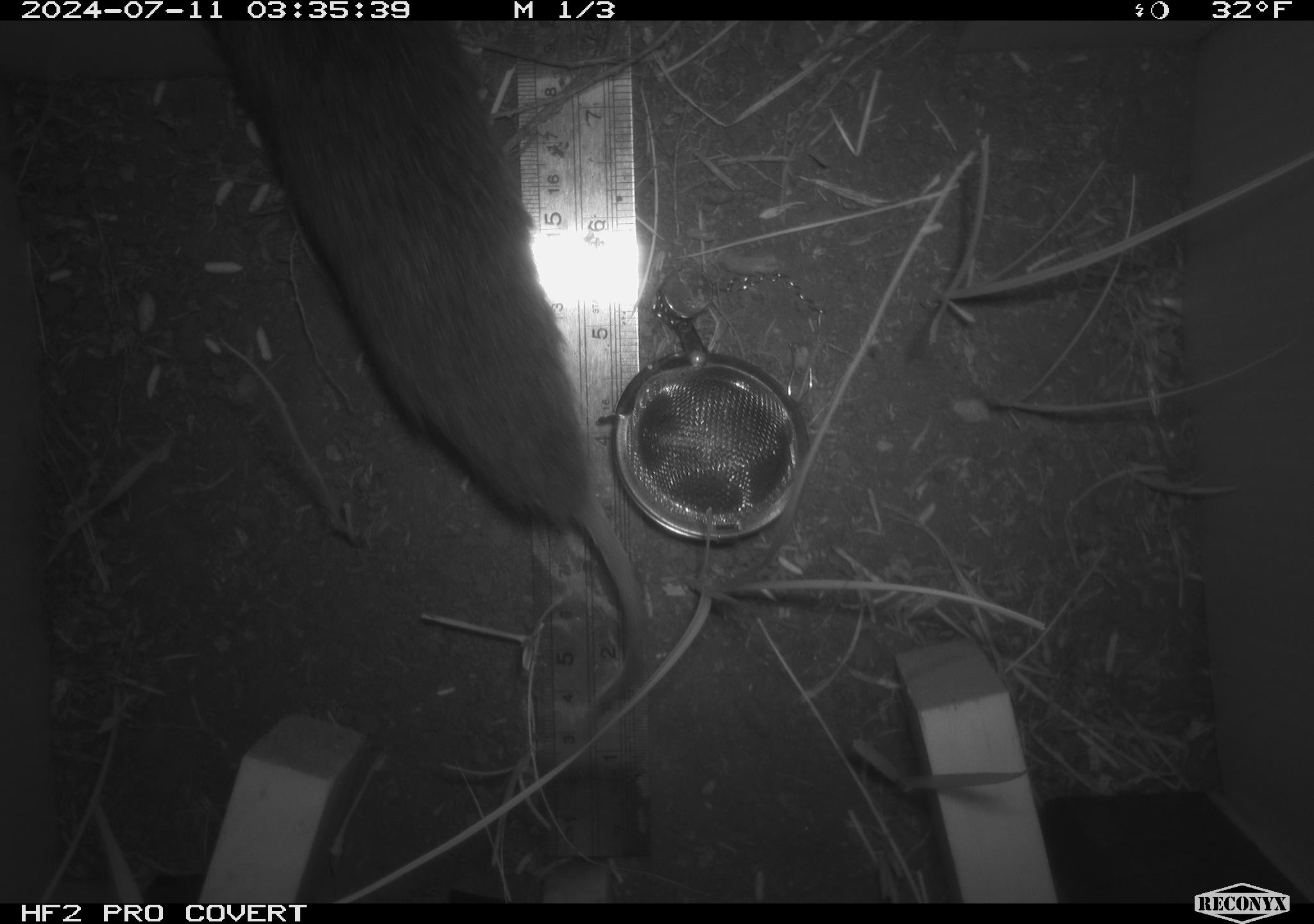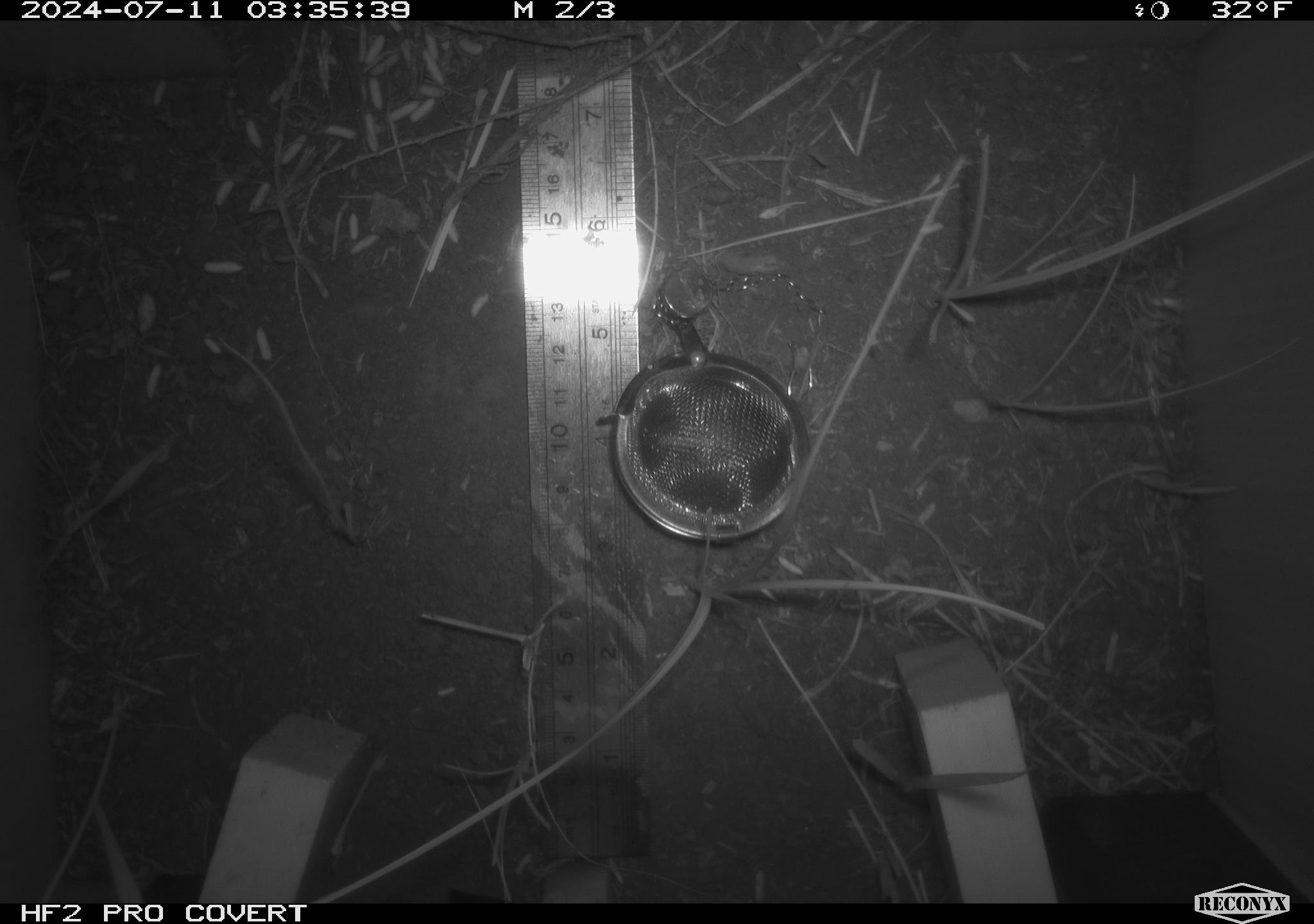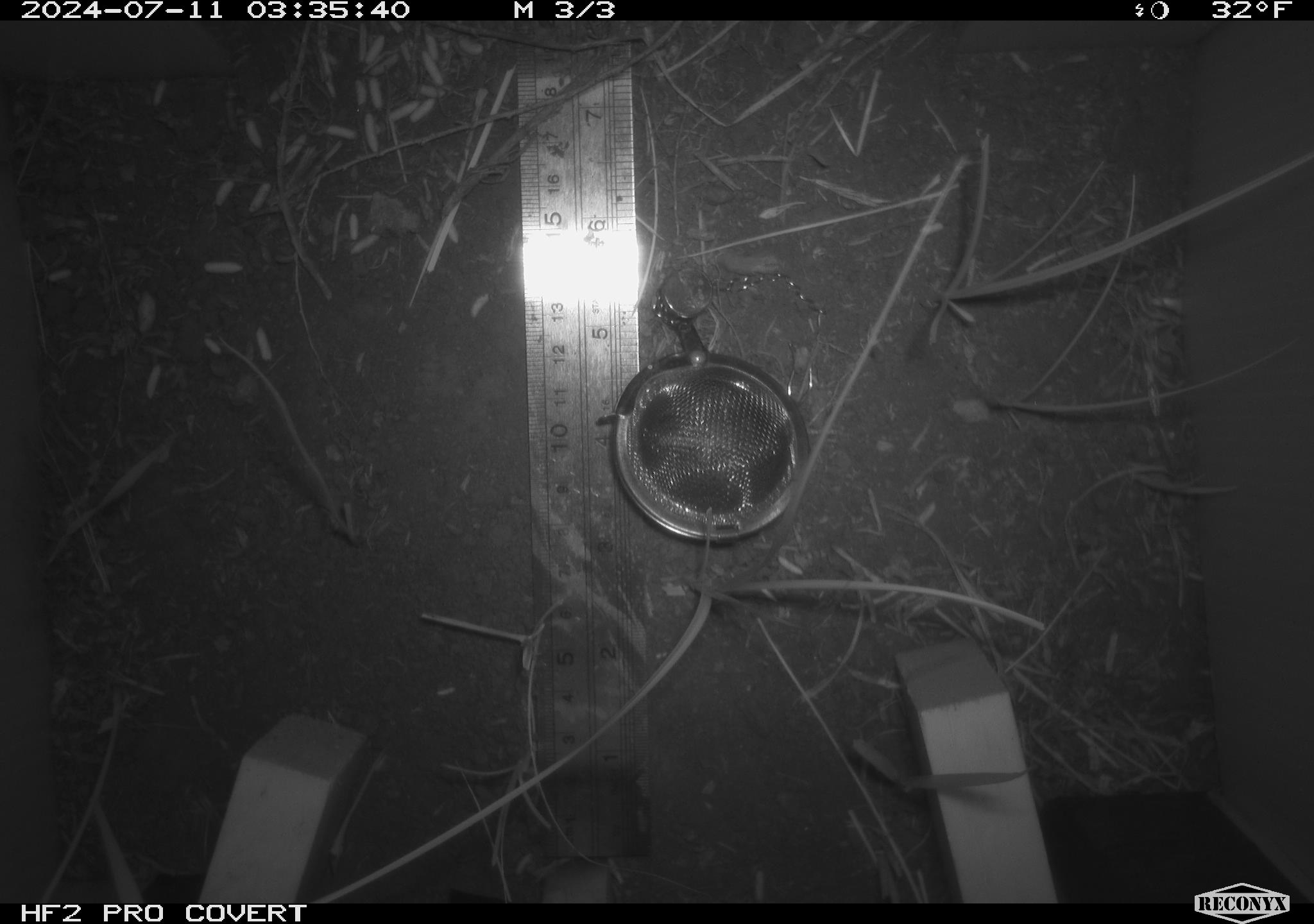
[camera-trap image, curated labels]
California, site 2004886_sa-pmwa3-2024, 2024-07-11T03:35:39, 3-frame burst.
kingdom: Animalia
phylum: Chordata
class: Mammalia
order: Rodentia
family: Cricetidae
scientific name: Arvicolinae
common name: voles, lemmings, and muskrats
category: arvicolinae subfamily